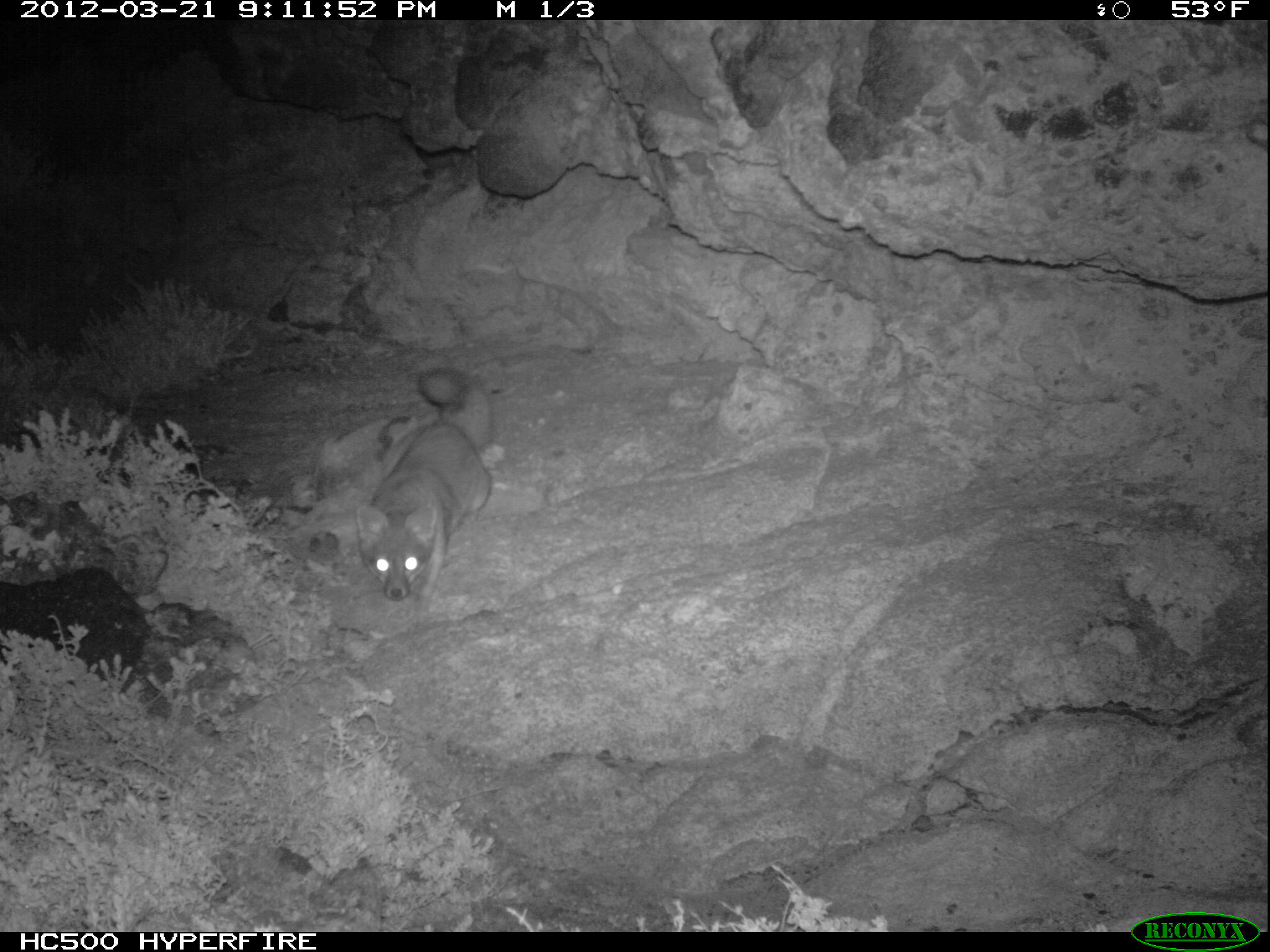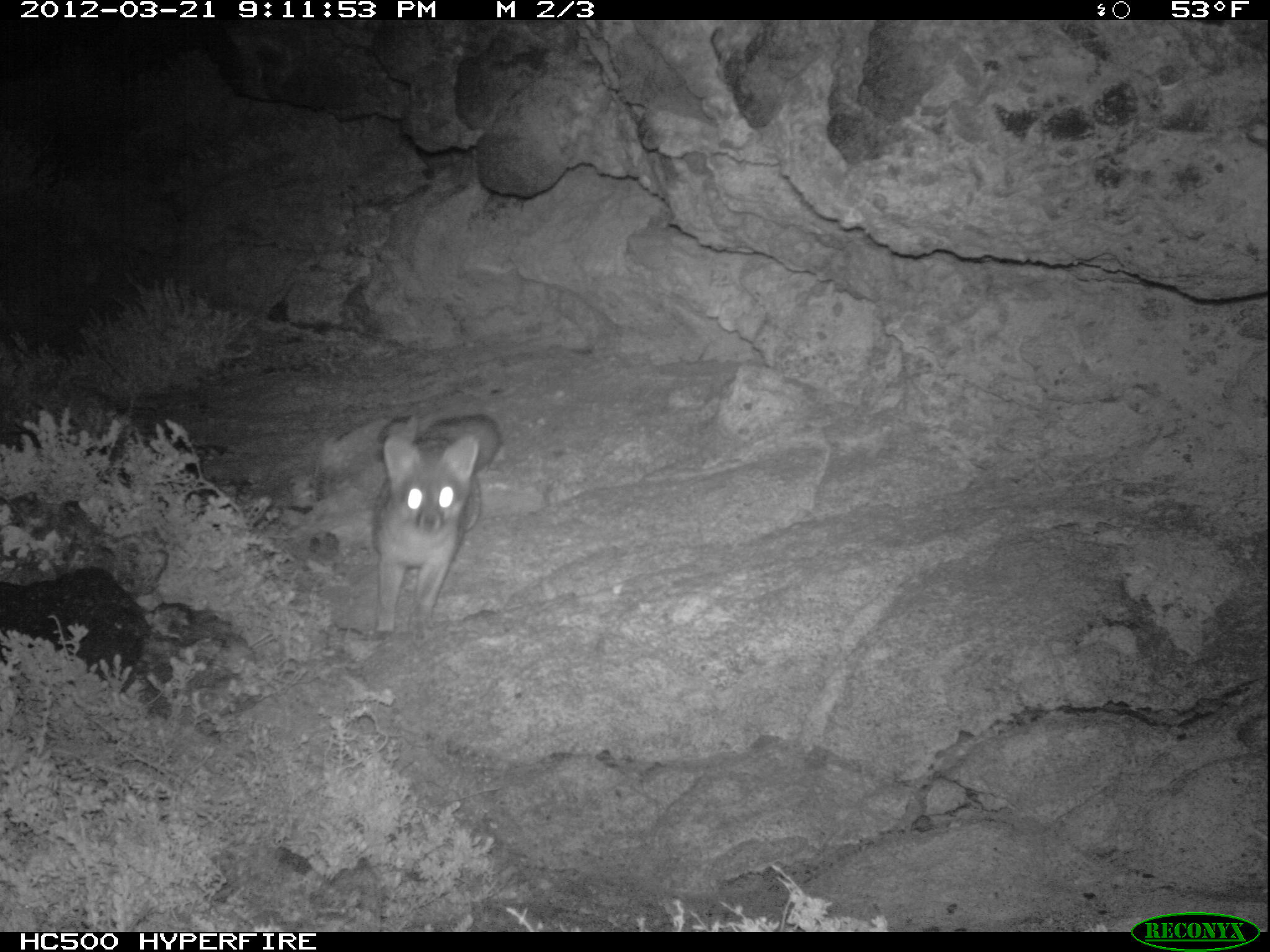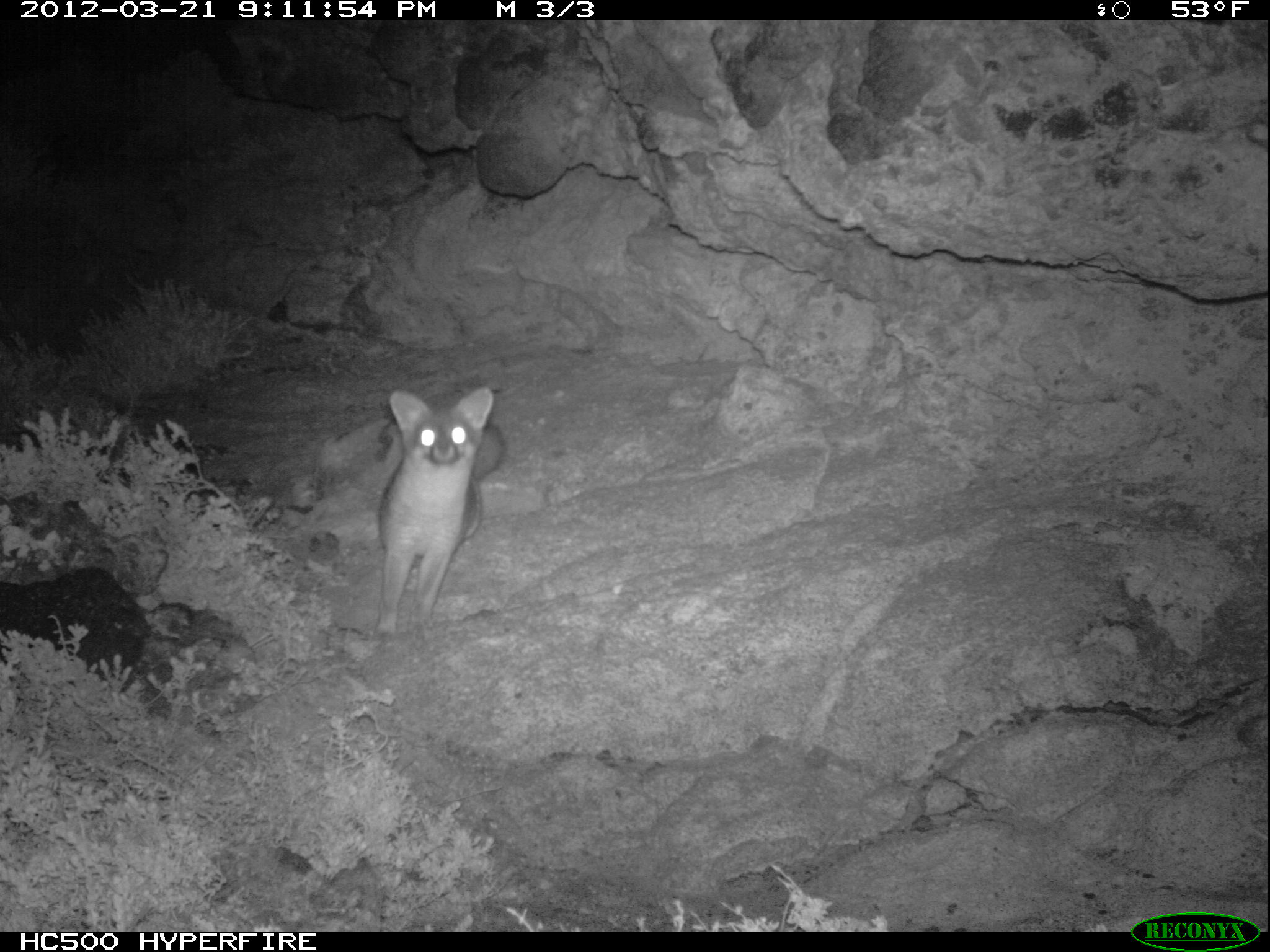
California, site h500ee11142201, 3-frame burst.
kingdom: Animalia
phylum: Chordata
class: Mammalia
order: Carnivora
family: Canidae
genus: Urocyon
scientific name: Urocyon littoralis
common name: island fox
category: fox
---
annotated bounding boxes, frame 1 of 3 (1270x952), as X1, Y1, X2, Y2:
fox: 355, 365, 492, 630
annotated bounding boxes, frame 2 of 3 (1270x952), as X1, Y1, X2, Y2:
fox: 370, 413, 499, 645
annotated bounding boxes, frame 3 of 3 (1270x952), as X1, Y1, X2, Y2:
fox: 373, 386, 505, 640